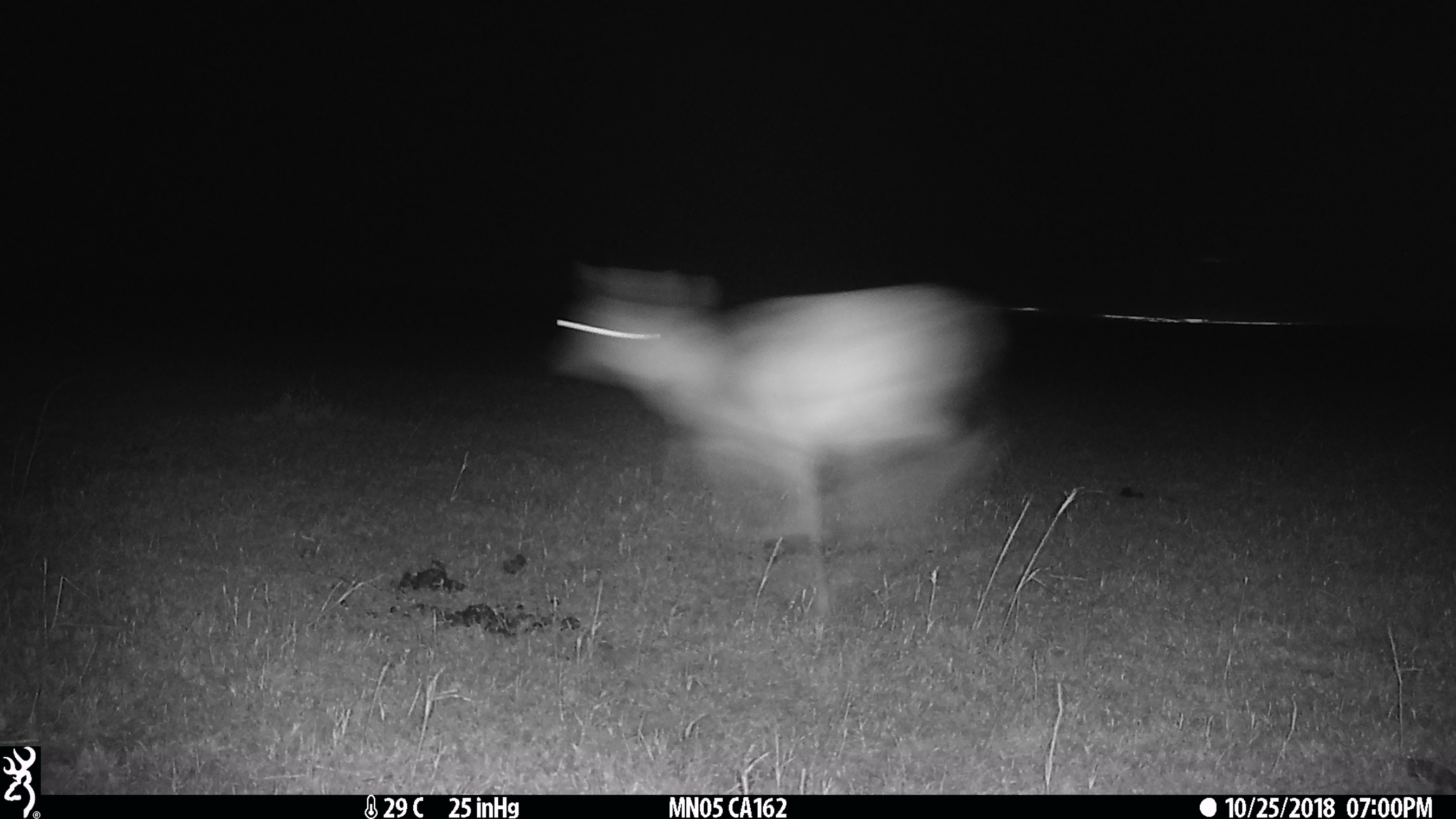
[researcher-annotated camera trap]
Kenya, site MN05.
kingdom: Animalia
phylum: Chordata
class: Mammalia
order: Artiodactyla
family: Bovidae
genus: Aepyceros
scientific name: Aepyceros melampus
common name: impala